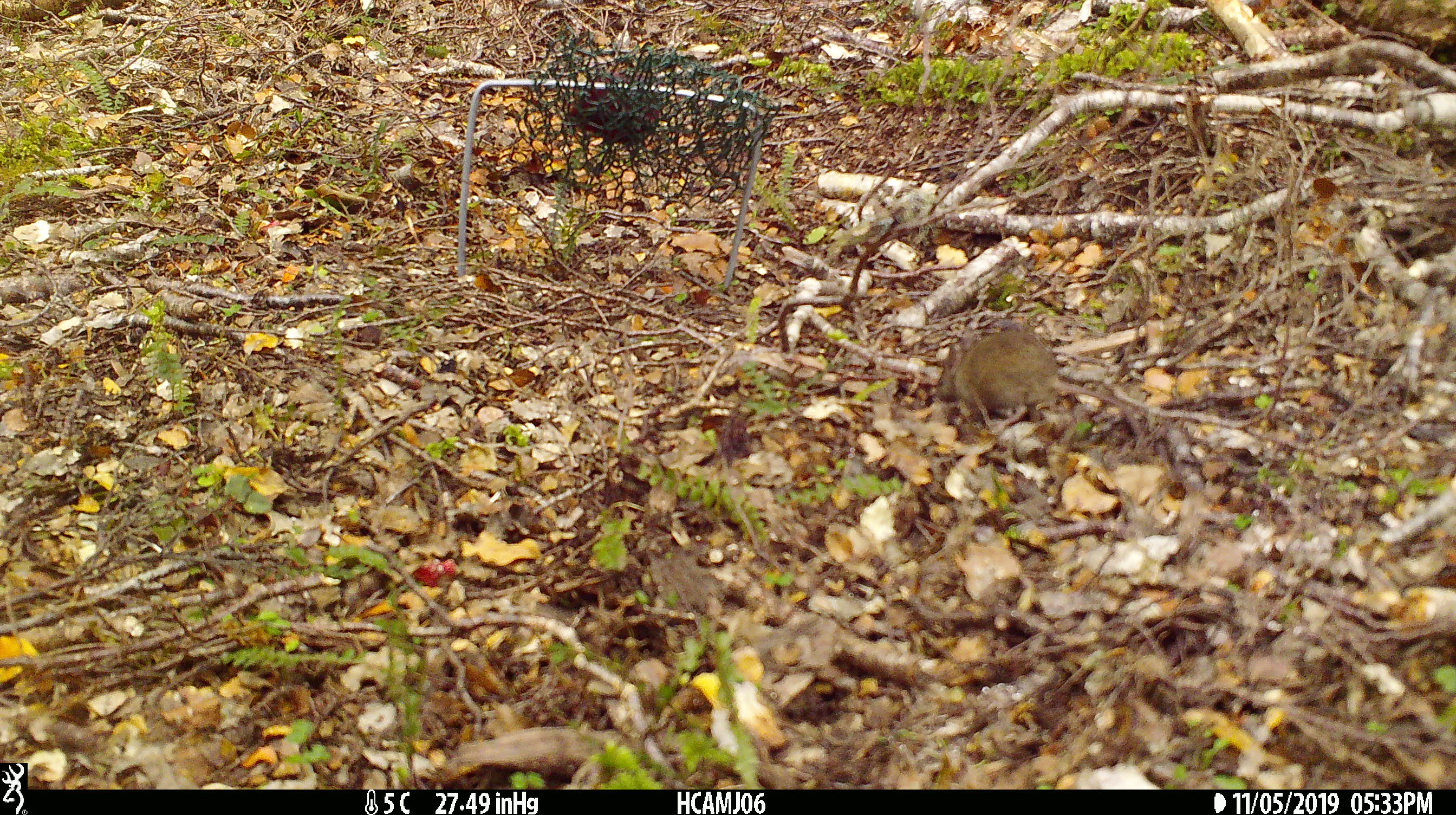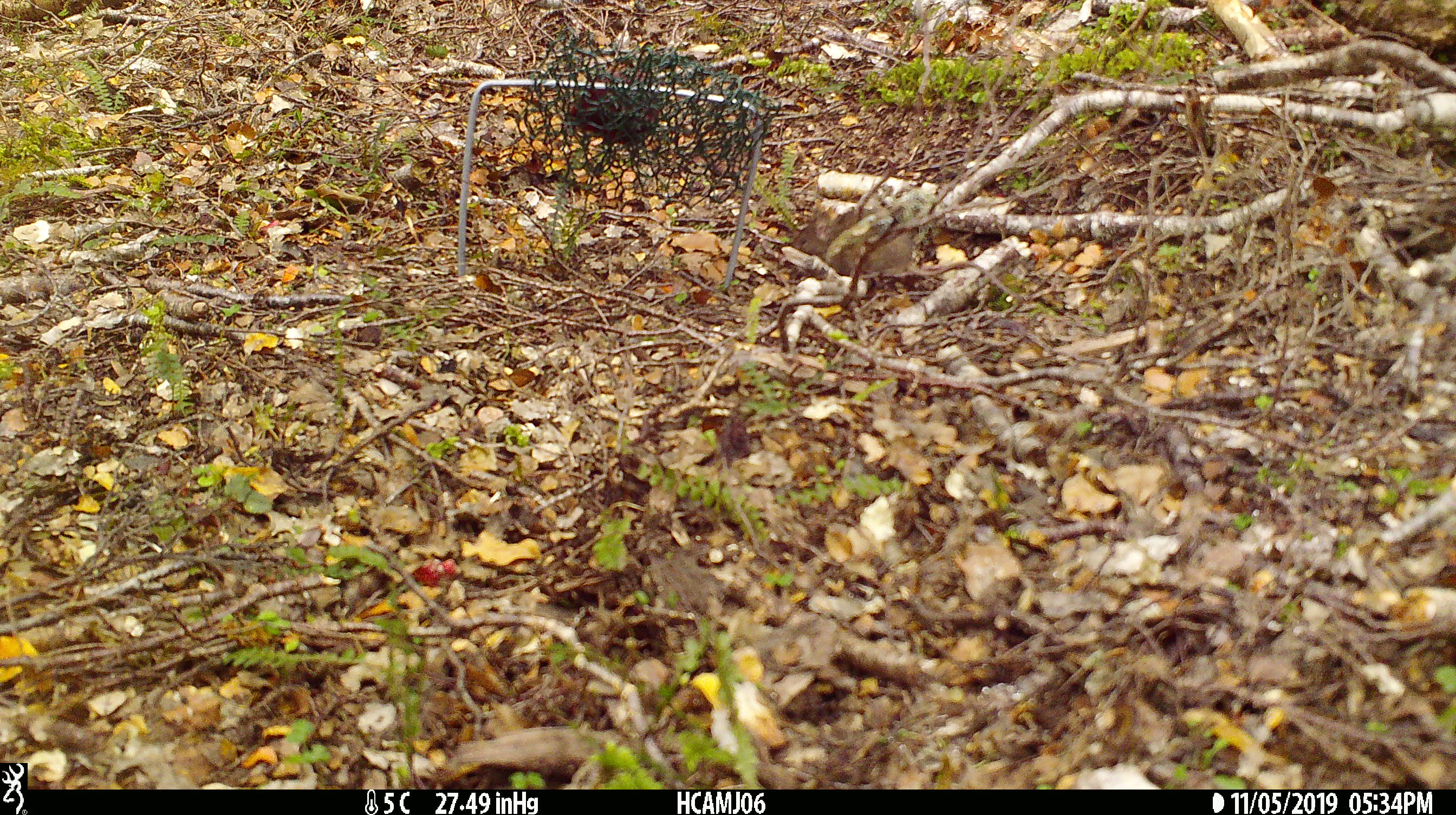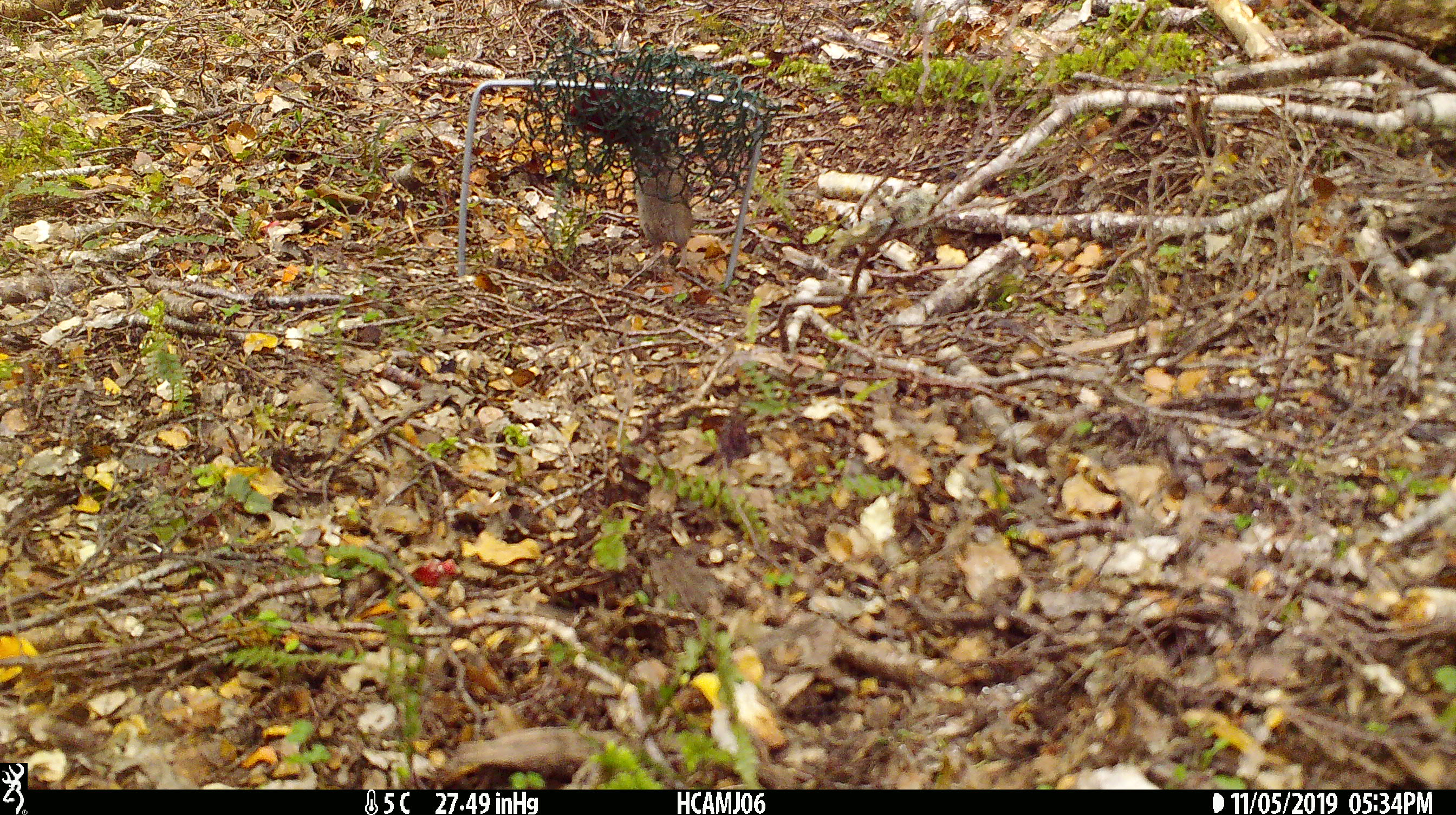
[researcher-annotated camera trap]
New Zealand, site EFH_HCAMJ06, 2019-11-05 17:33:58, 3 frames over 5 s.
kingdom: Animalia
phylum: Chordata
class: Mammalia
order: Rodentia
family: Muridae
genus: Mus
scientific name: Mus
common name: mouse